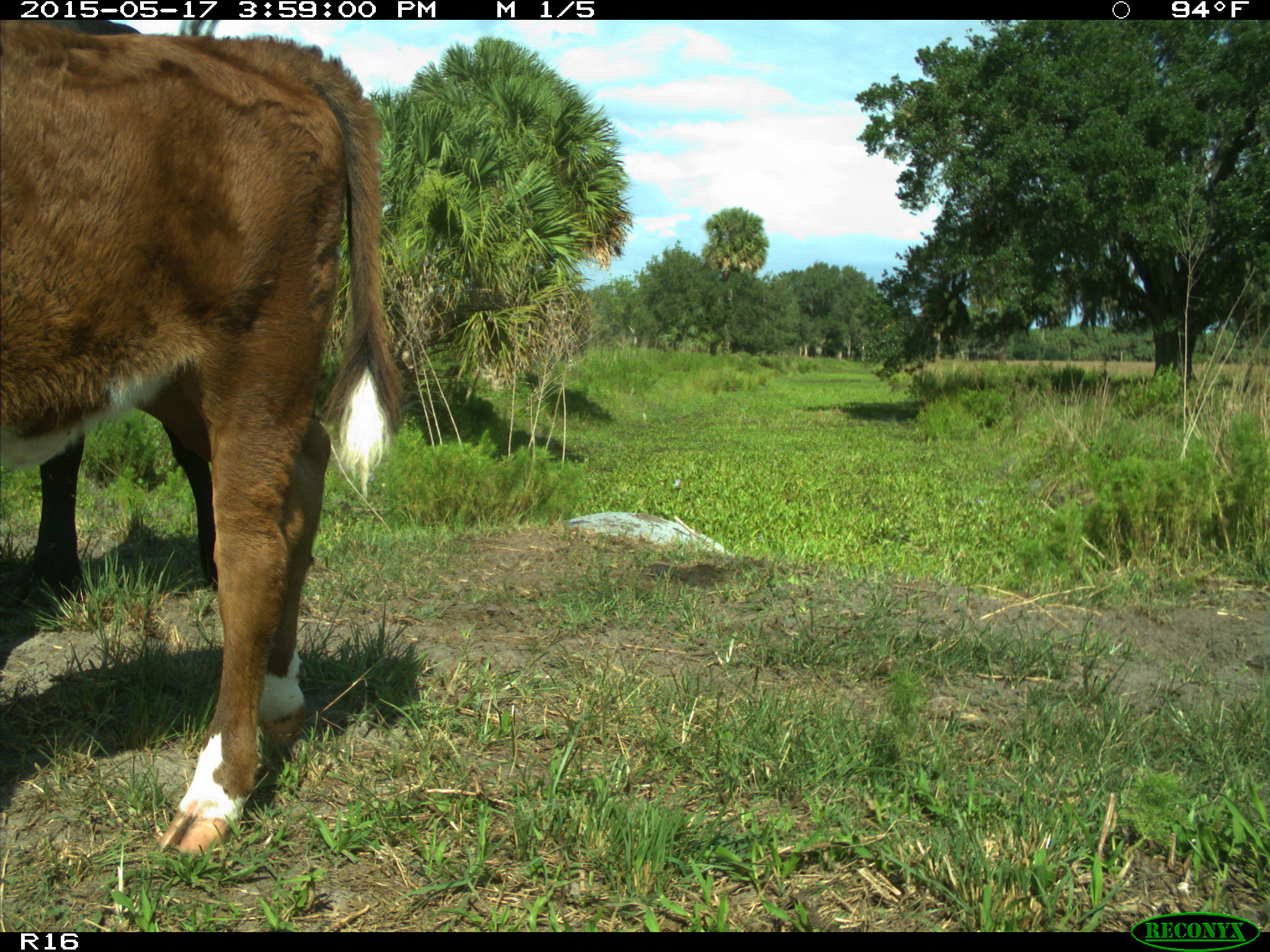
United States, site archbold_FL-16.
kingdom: Animalia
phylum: Chordata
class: Mammalia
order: Artiodactyla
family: Bovidae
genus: Bos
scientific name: Bos taurus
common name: domestic cow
Bos taurus (domestic cow).